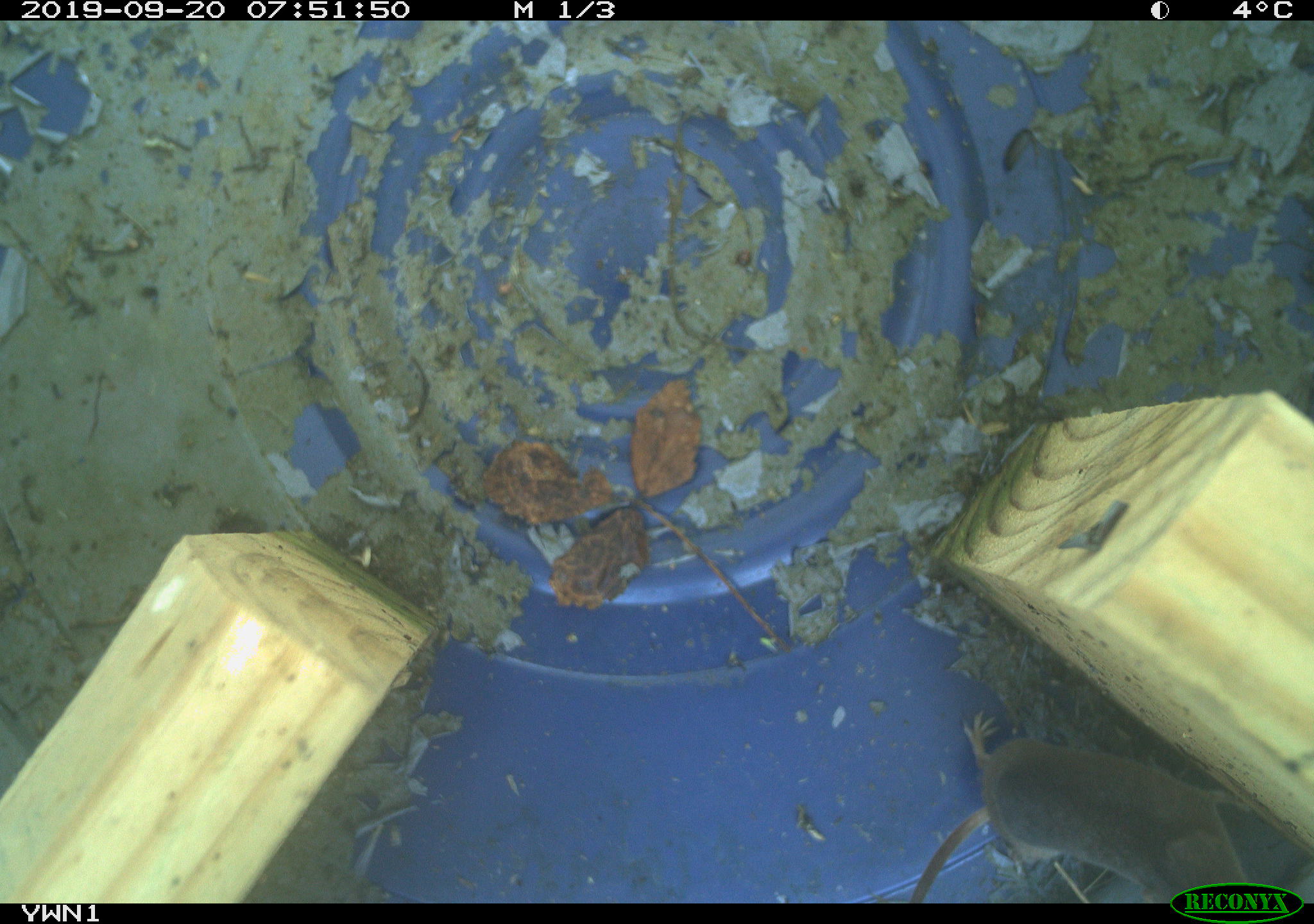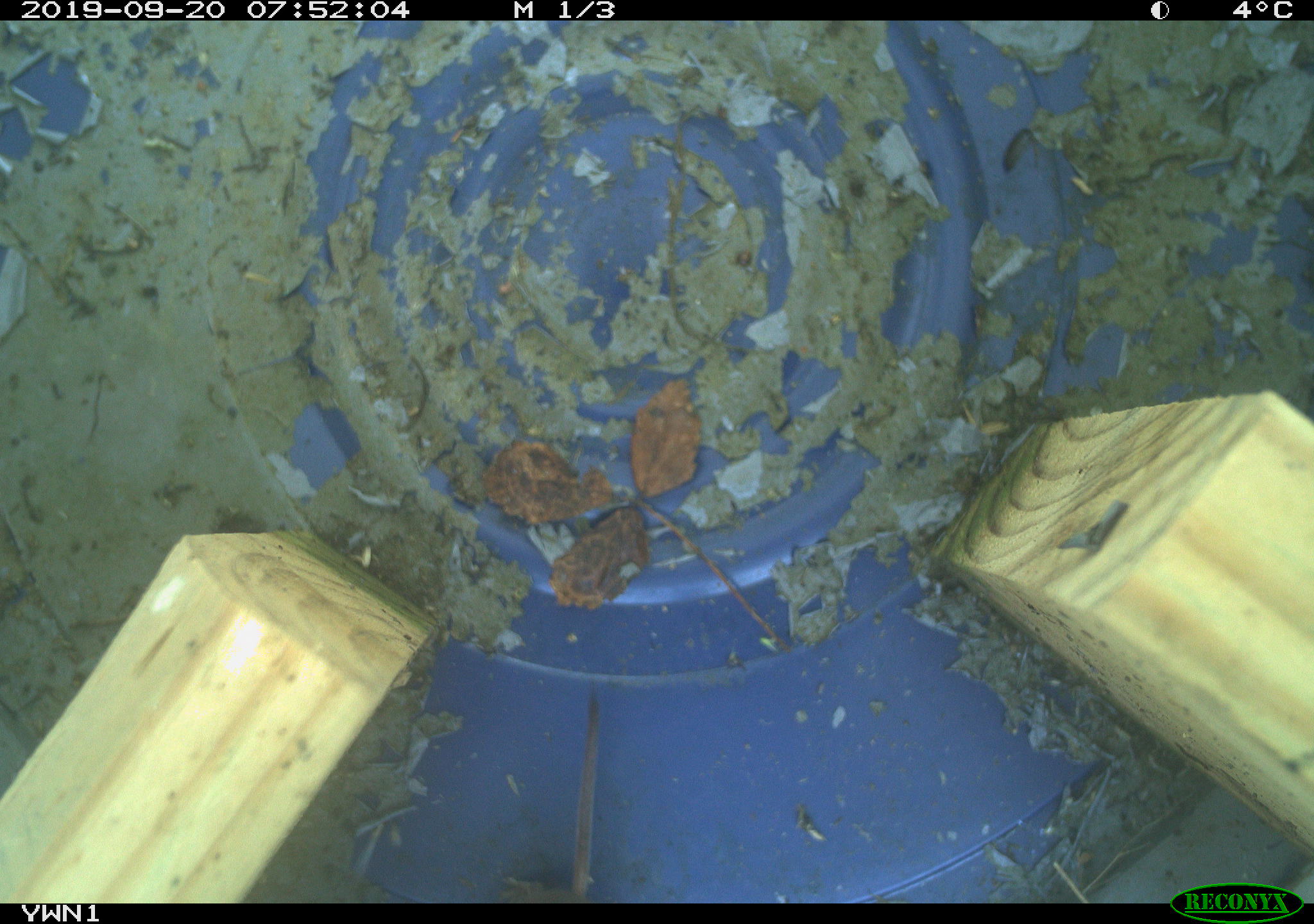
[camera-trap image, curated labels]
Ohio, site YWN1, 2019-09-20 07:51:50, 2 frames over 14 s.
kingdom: Animalia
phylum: Chordata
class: Mammalia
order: Eulipotyphla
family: Soricidae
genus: Sorex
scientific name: Sorex cinereus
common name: masked shrew